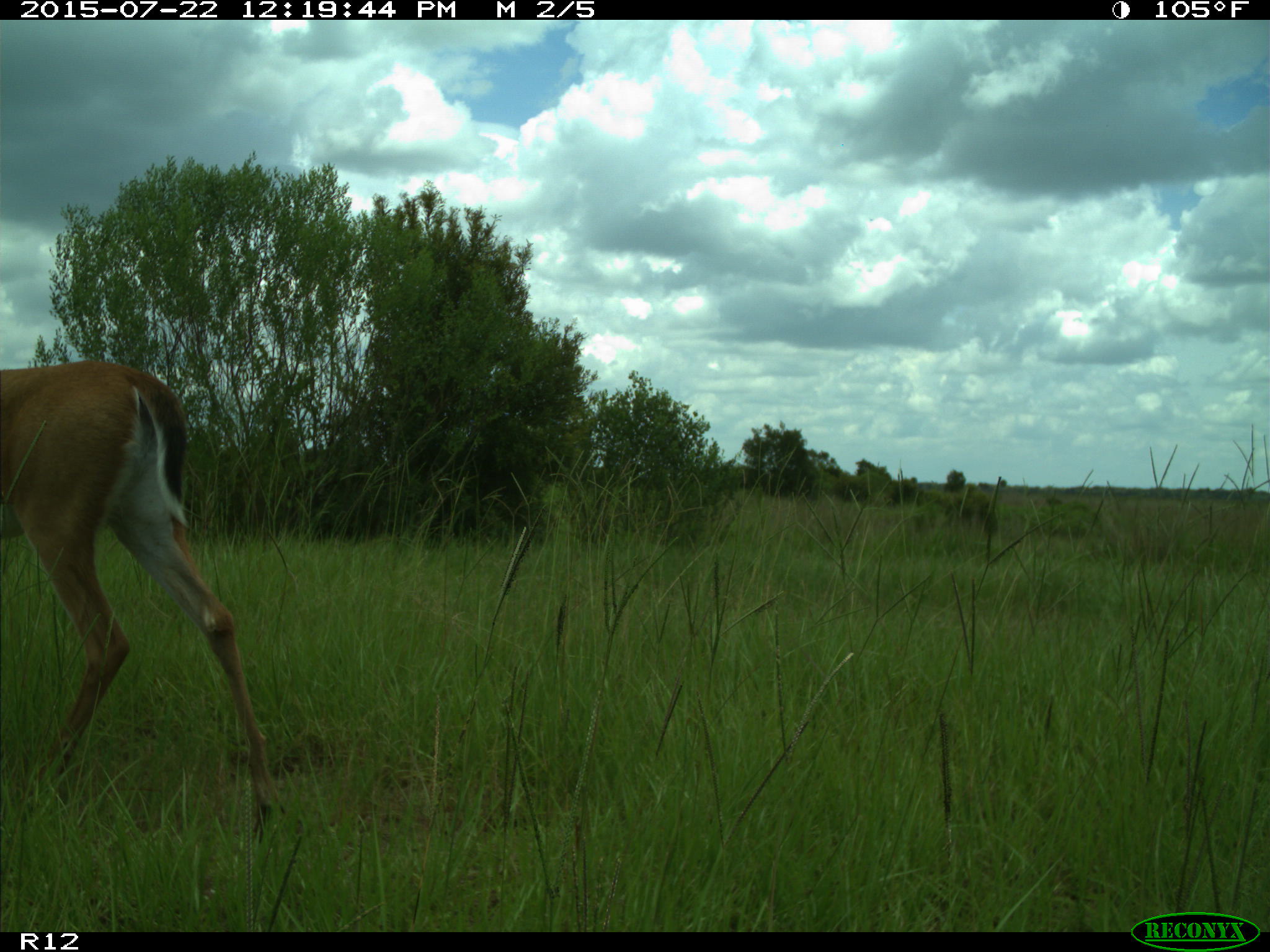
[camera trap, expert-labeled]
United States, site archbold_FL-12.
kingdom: Animalia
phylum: Chordata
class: Mammalia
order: Artiodactyla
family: Cervidae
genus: Odocoileus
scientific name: Odocoileus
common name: deer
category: unidentified deer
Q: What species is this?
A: Unidentified deer (deer) (Odocoileus).